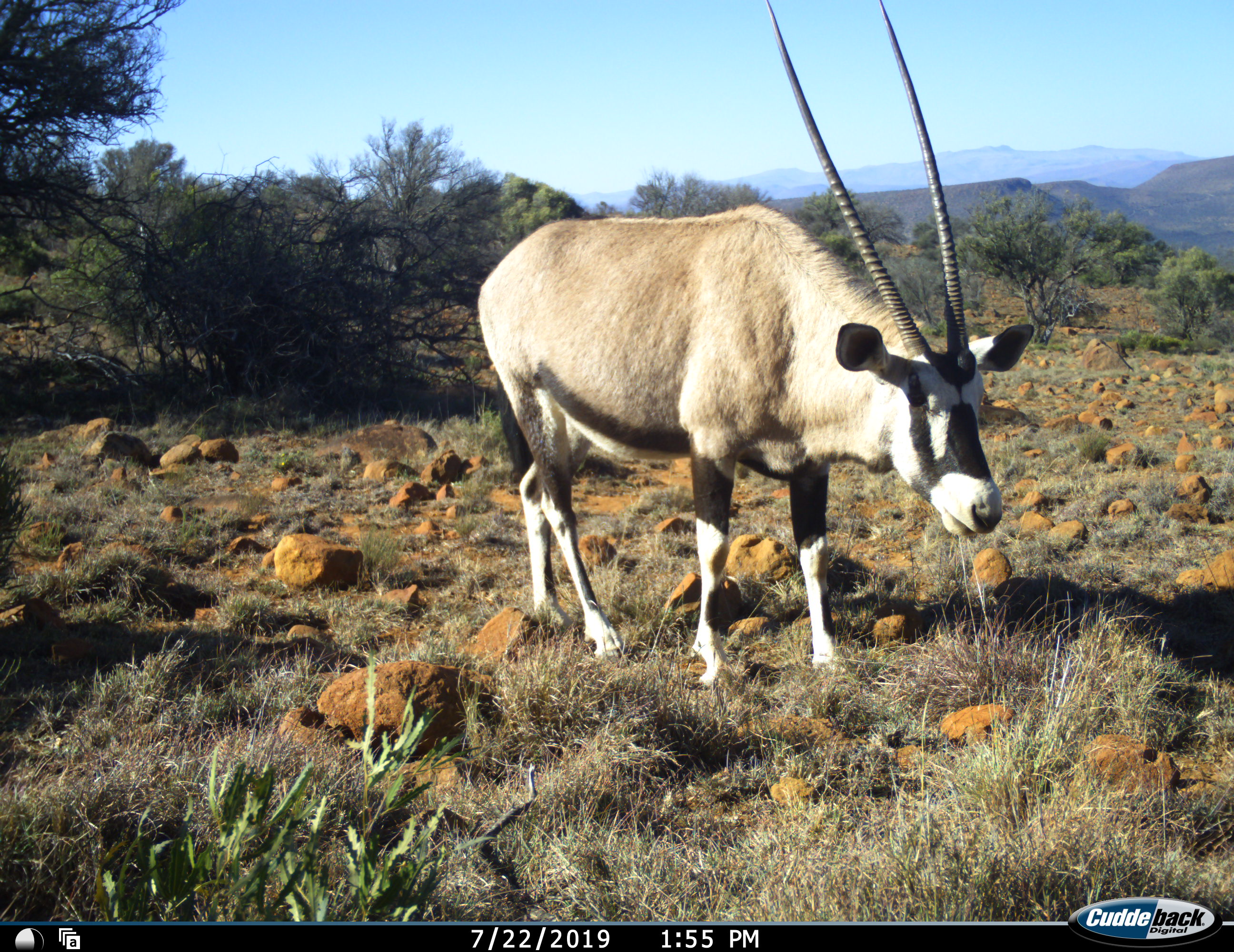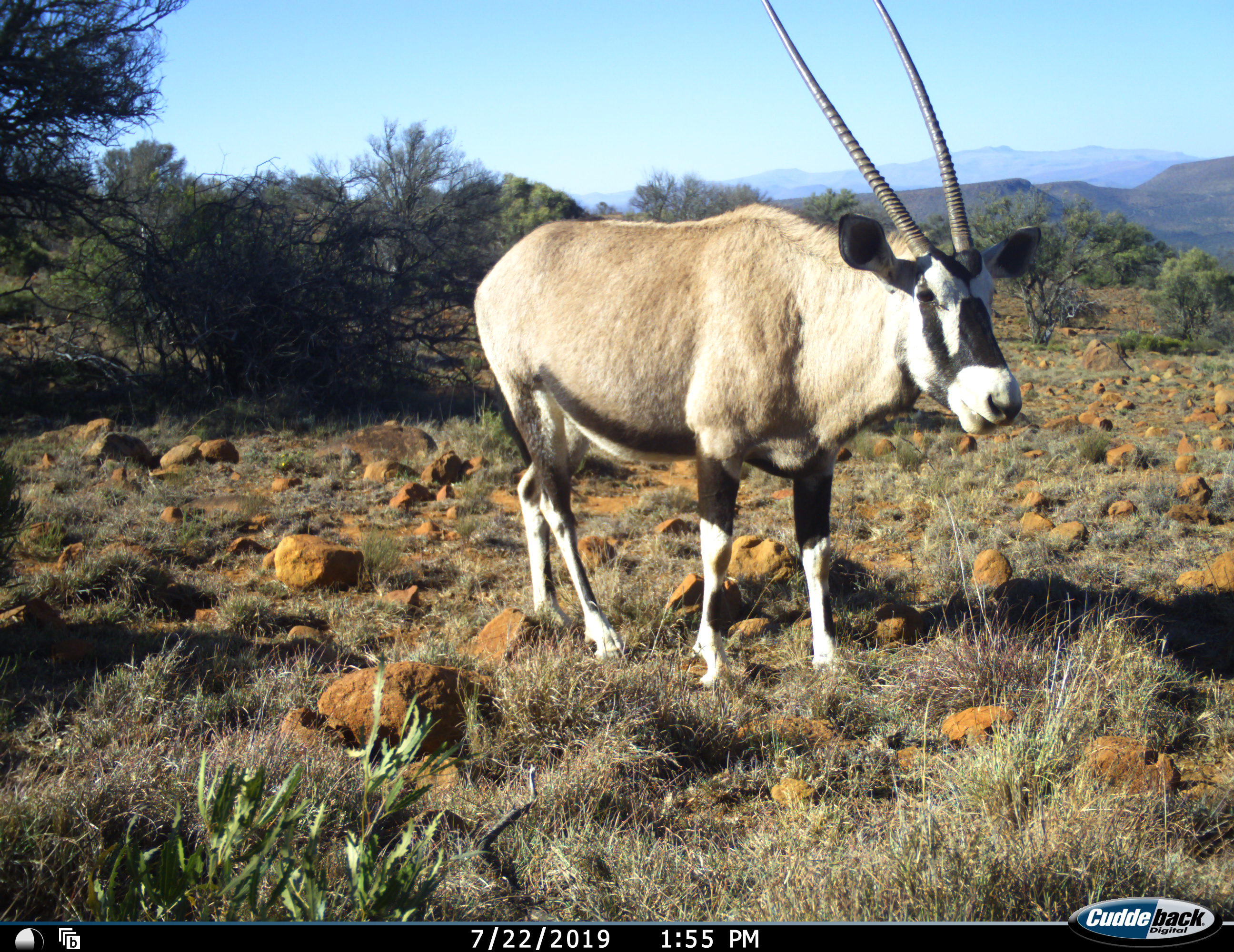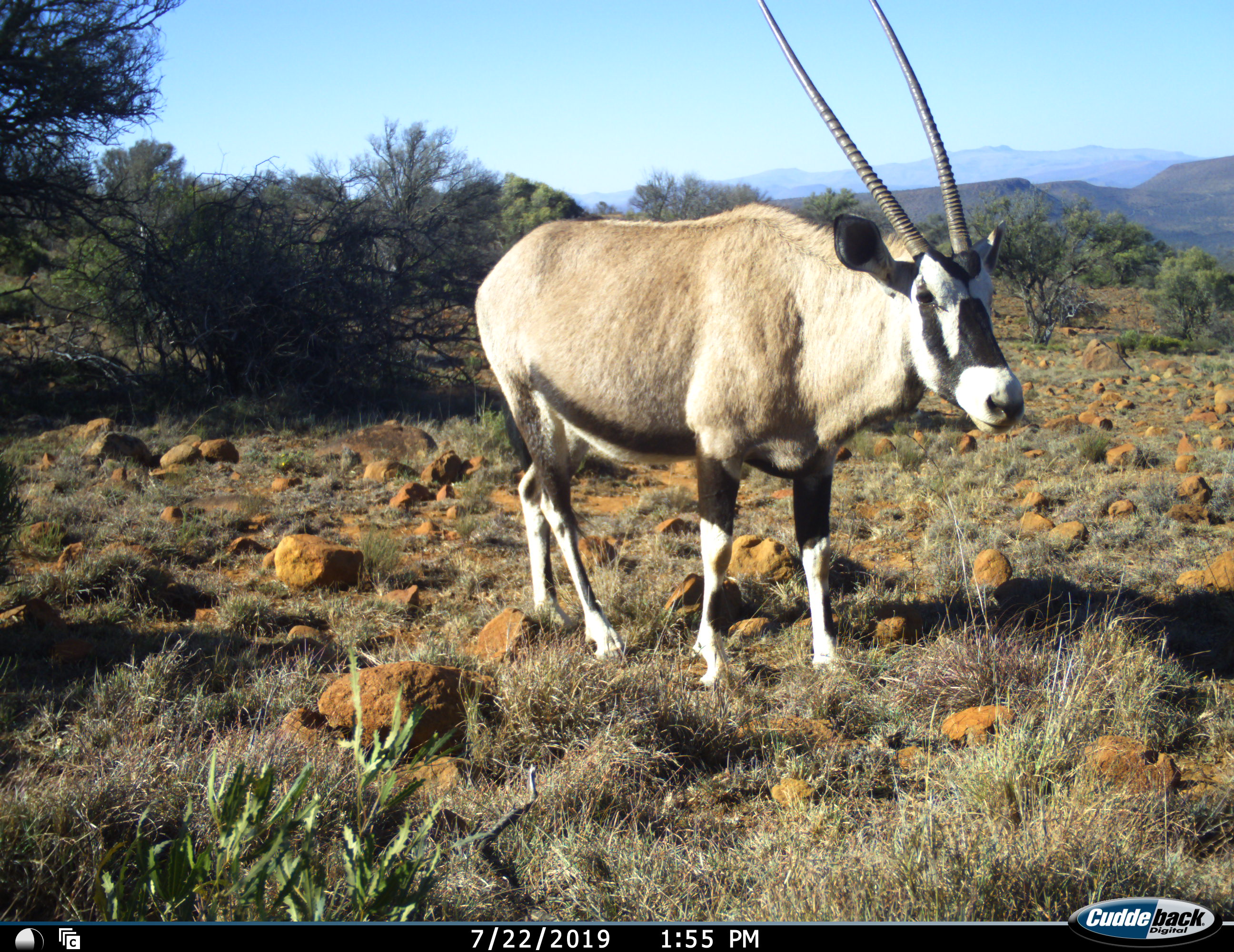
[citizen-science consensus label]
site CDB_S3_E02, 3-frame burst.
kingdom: Animalia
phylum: Chordata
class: Mammalia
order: Artiodactyla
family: Bovidae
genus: Oryx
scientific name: Oryx gazella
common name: gemsbok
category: oryx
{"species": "oryx (gemsbok) (Oryx gazella)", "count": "1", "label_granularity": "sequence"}